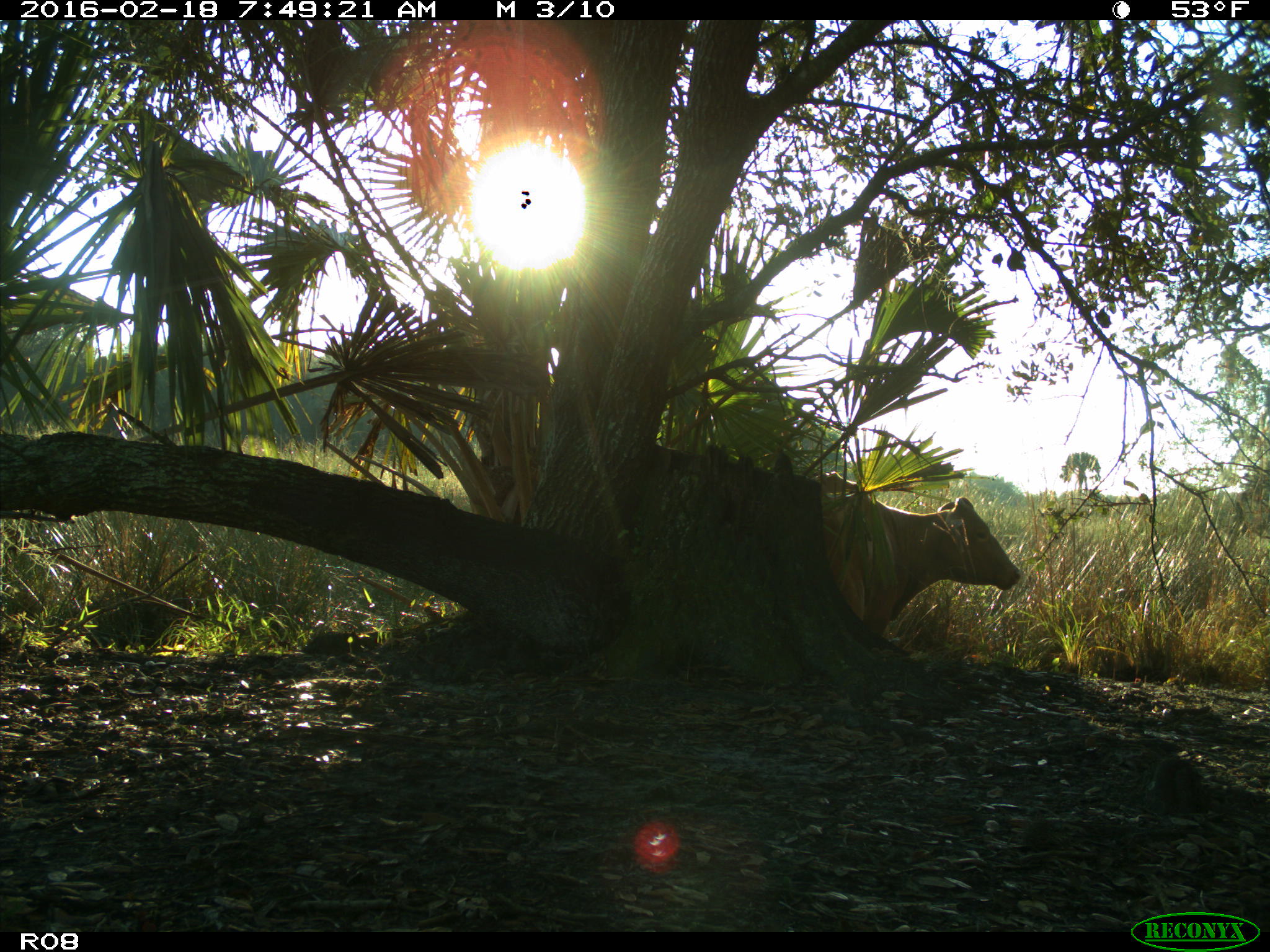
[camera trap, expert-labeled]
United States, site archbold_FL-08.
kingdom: Animalia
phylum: Chordata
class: Mammalia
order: Artiodactyla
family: Bovidae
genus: Bos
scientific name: Bos taurus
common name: domestic cow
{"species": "Bos taurus (domestic cow)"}